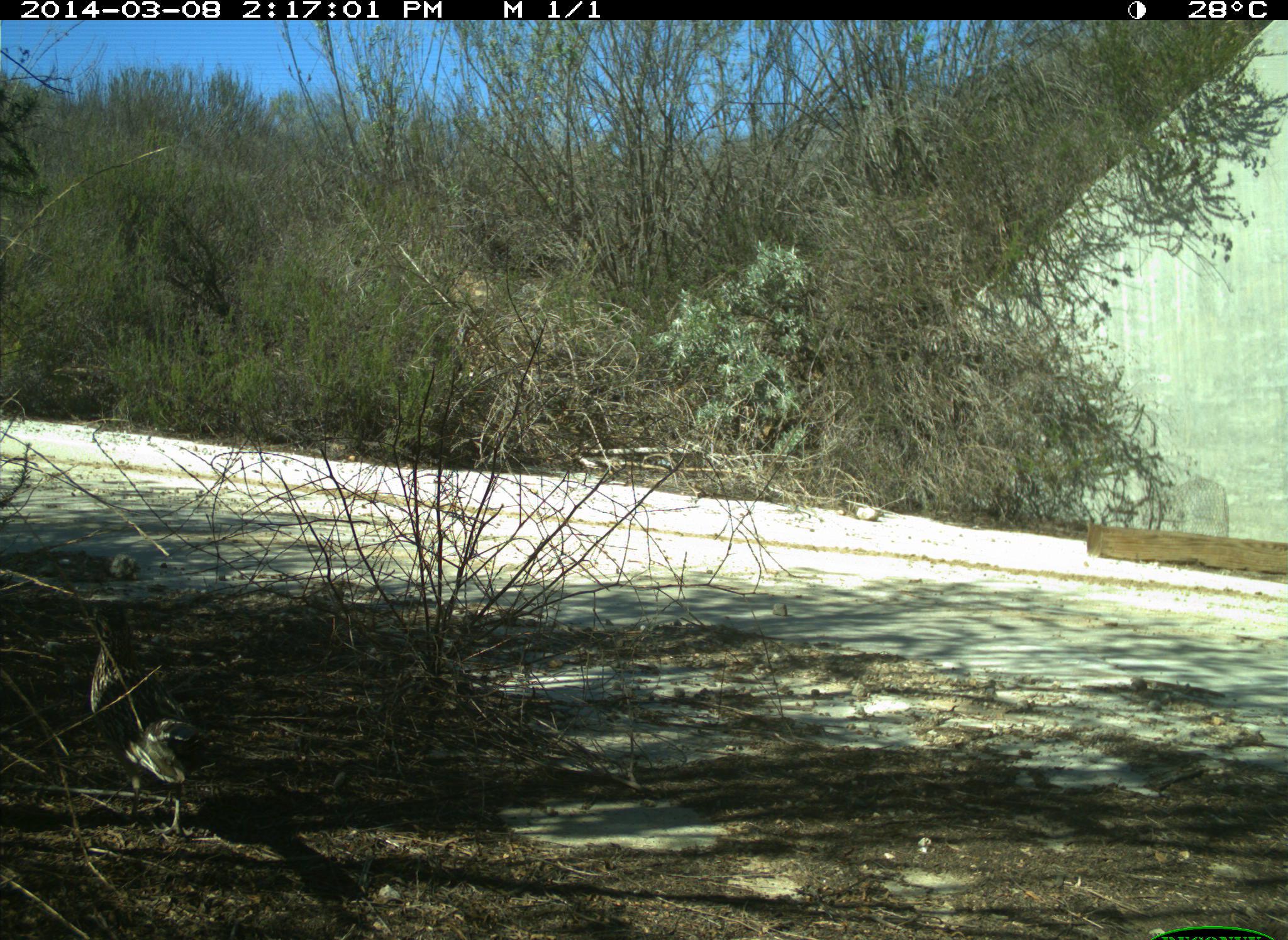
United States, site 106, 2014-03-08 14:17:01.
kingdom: Animalia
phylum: Chordata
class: Aves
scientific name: Aves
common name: bird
Bird (Aves).